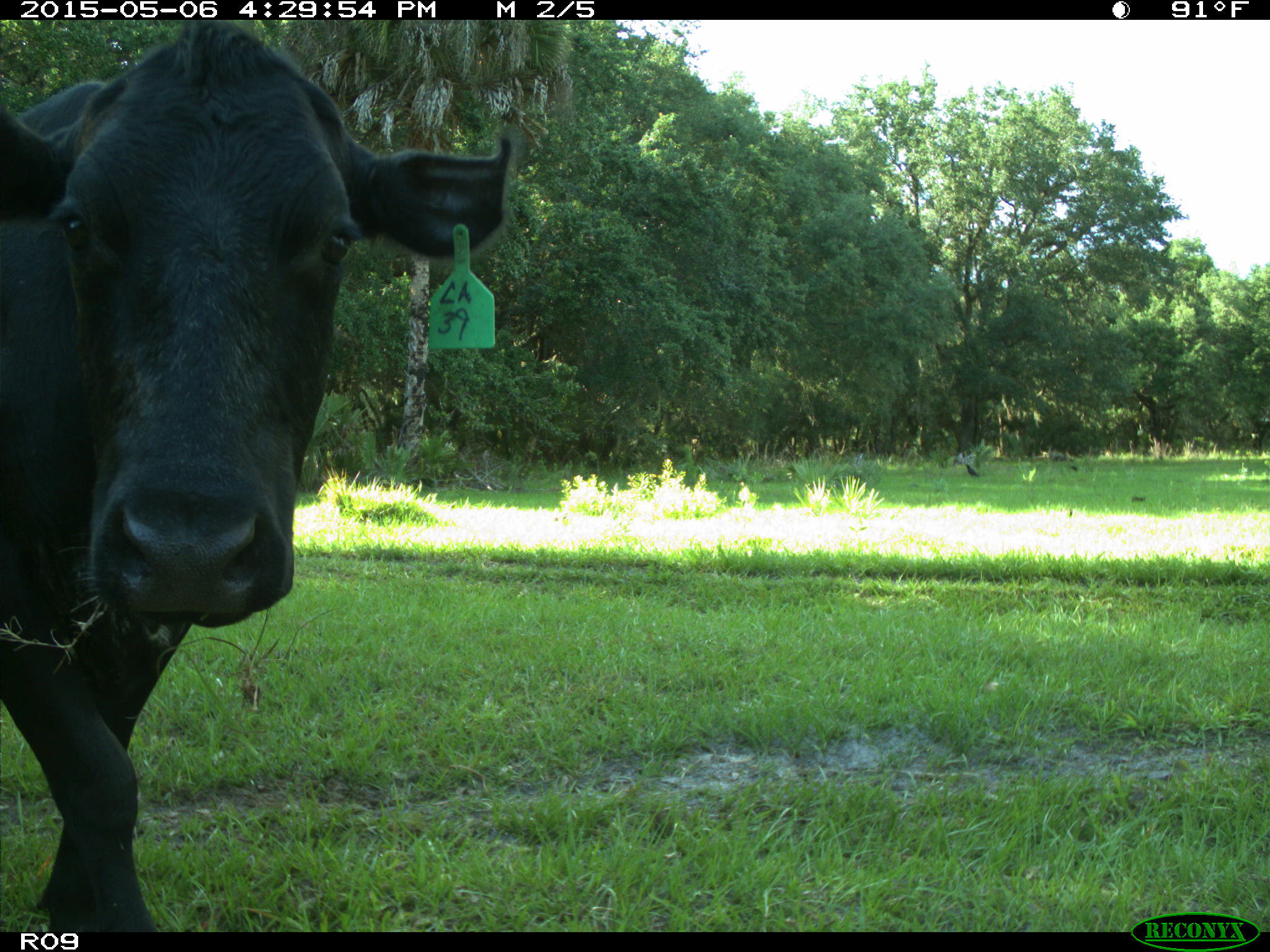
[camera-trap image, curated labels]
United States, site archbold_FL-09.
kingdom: Animalia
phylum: Chordata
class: Mammalia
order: Artiodactyla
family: Bovidae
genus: Bos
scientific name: Bos taurus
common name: domestic cow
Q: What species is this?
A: Bos taurus (domestic cow).